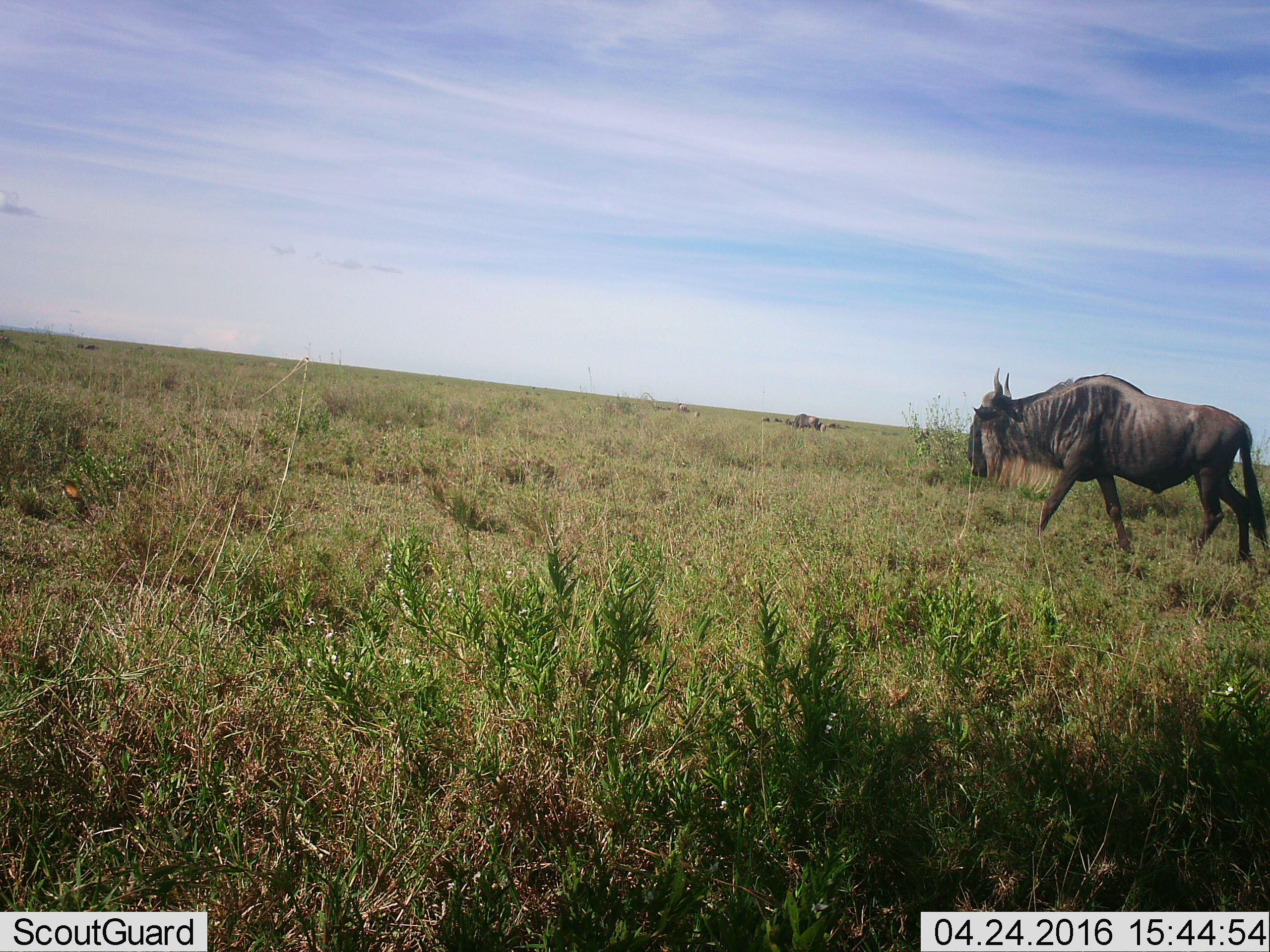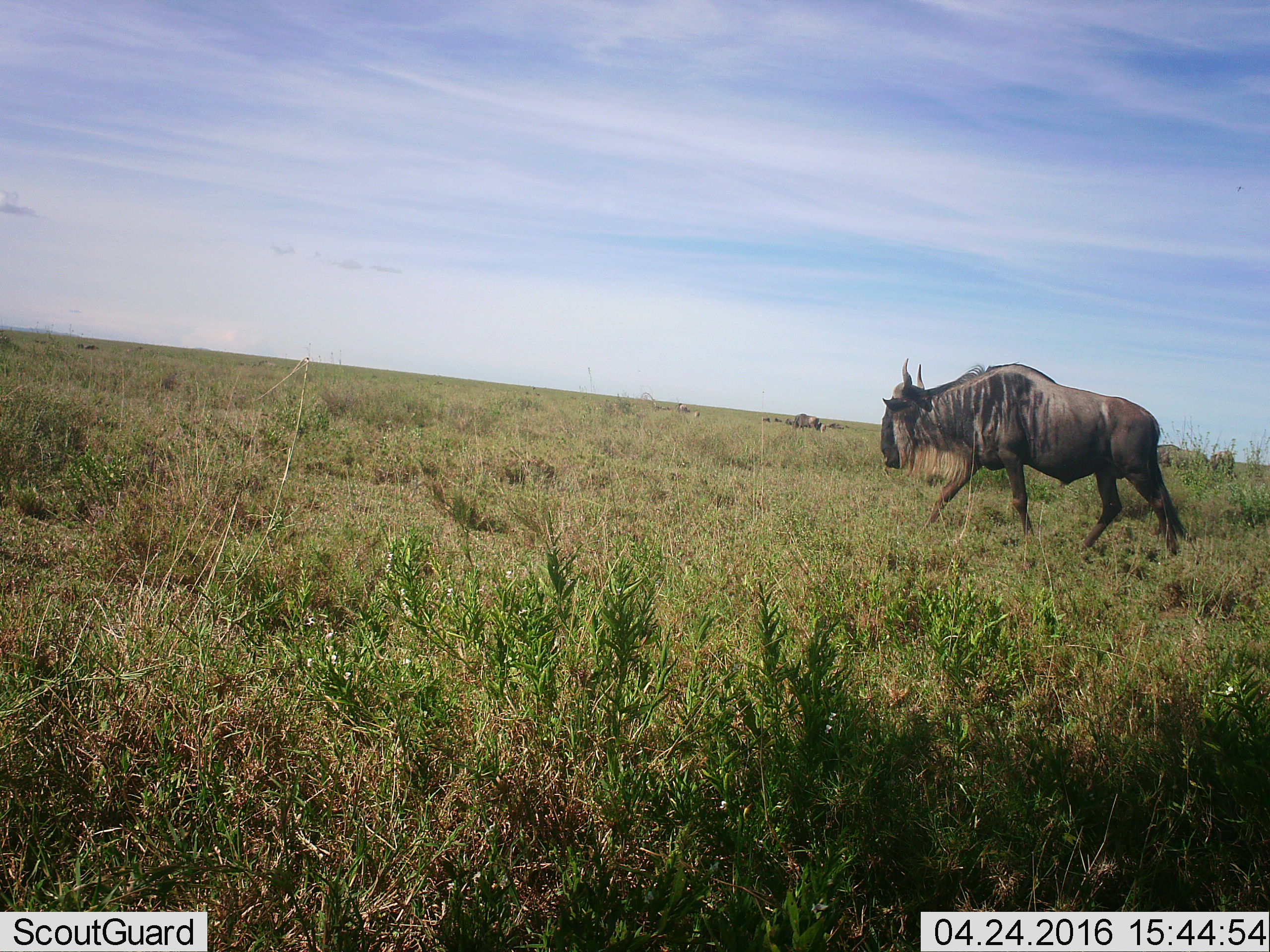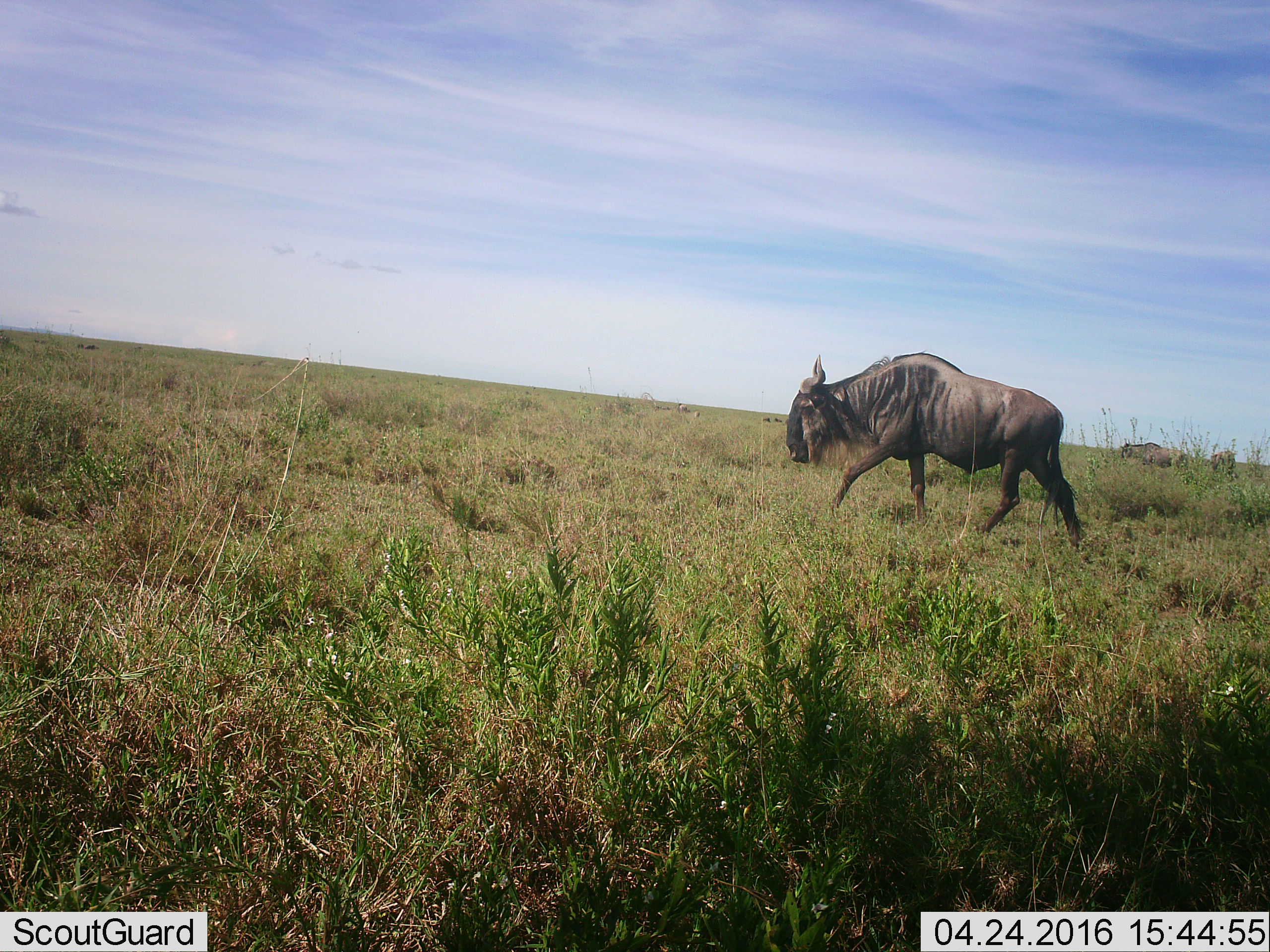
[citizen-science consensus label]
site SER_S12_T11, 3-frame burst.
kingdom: Animalia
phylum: Chordata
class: Mammalia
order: Artiodactyla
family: Bovidae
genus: Connochaetes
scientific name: Connochaetes taurinus taurinus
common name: blue wildebeest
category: wildebeestblue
Wildebeestblue (blue wildebeest) (Connochaetes taurinus taurinus), count 3. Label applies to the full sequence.